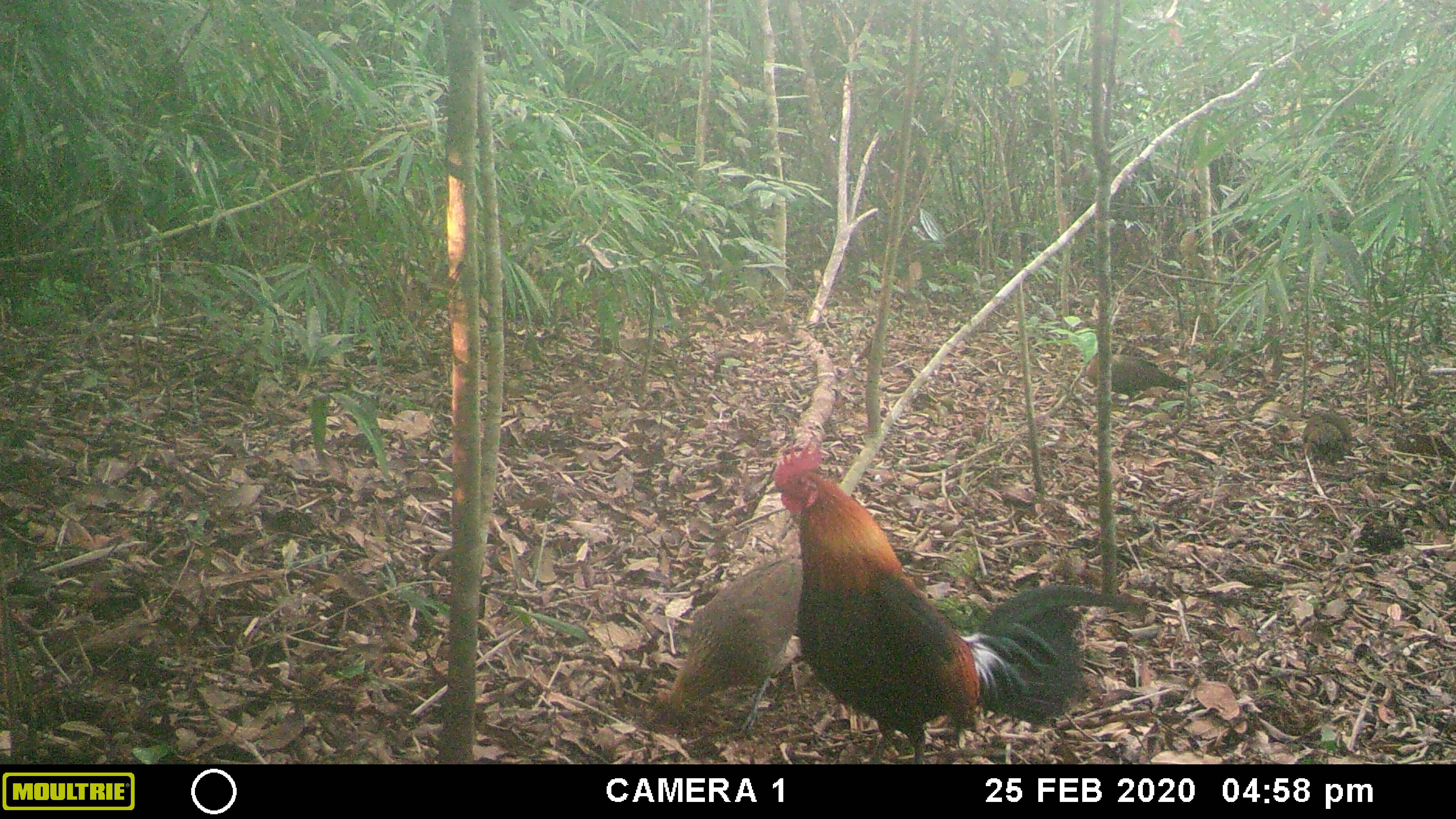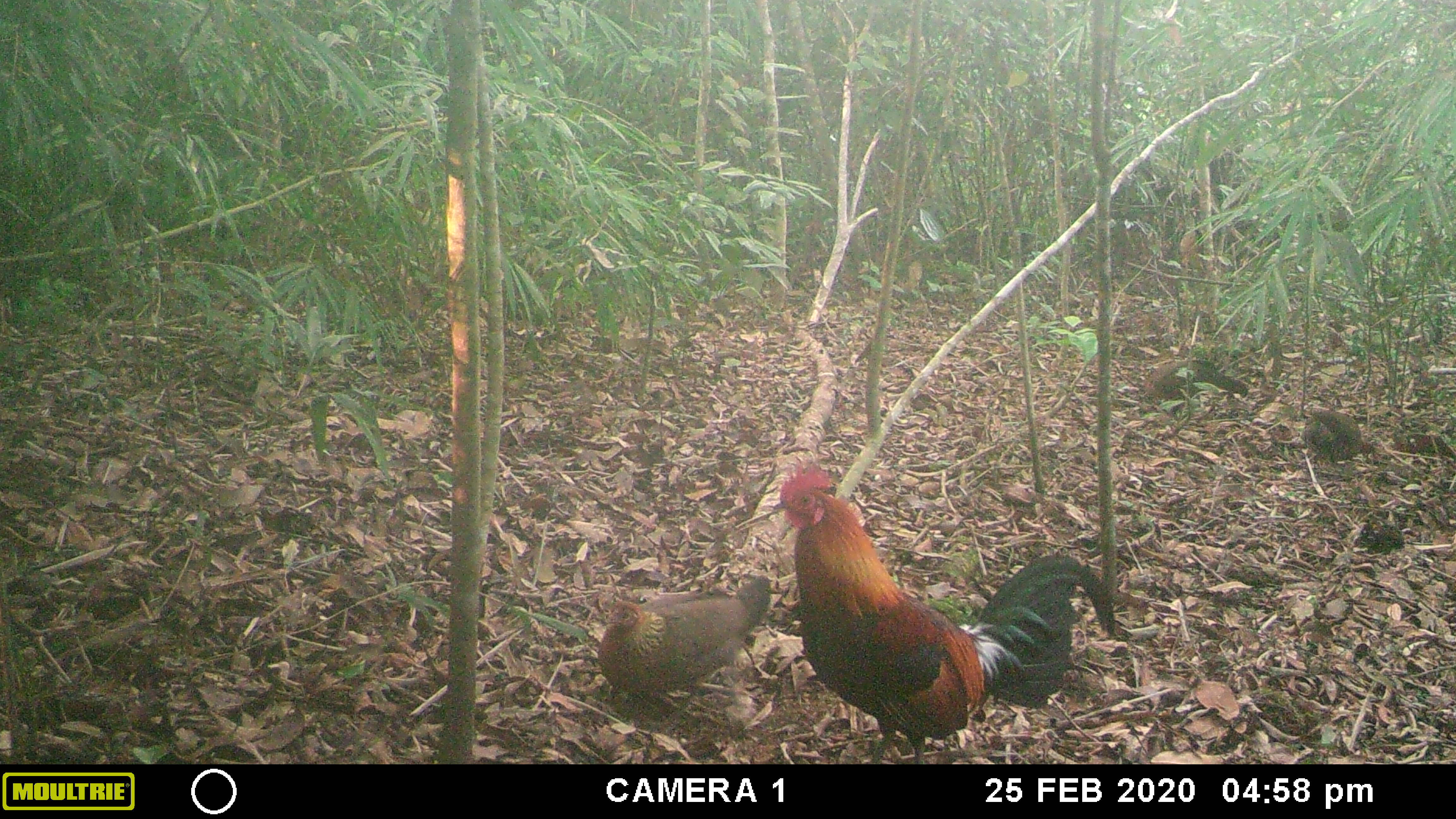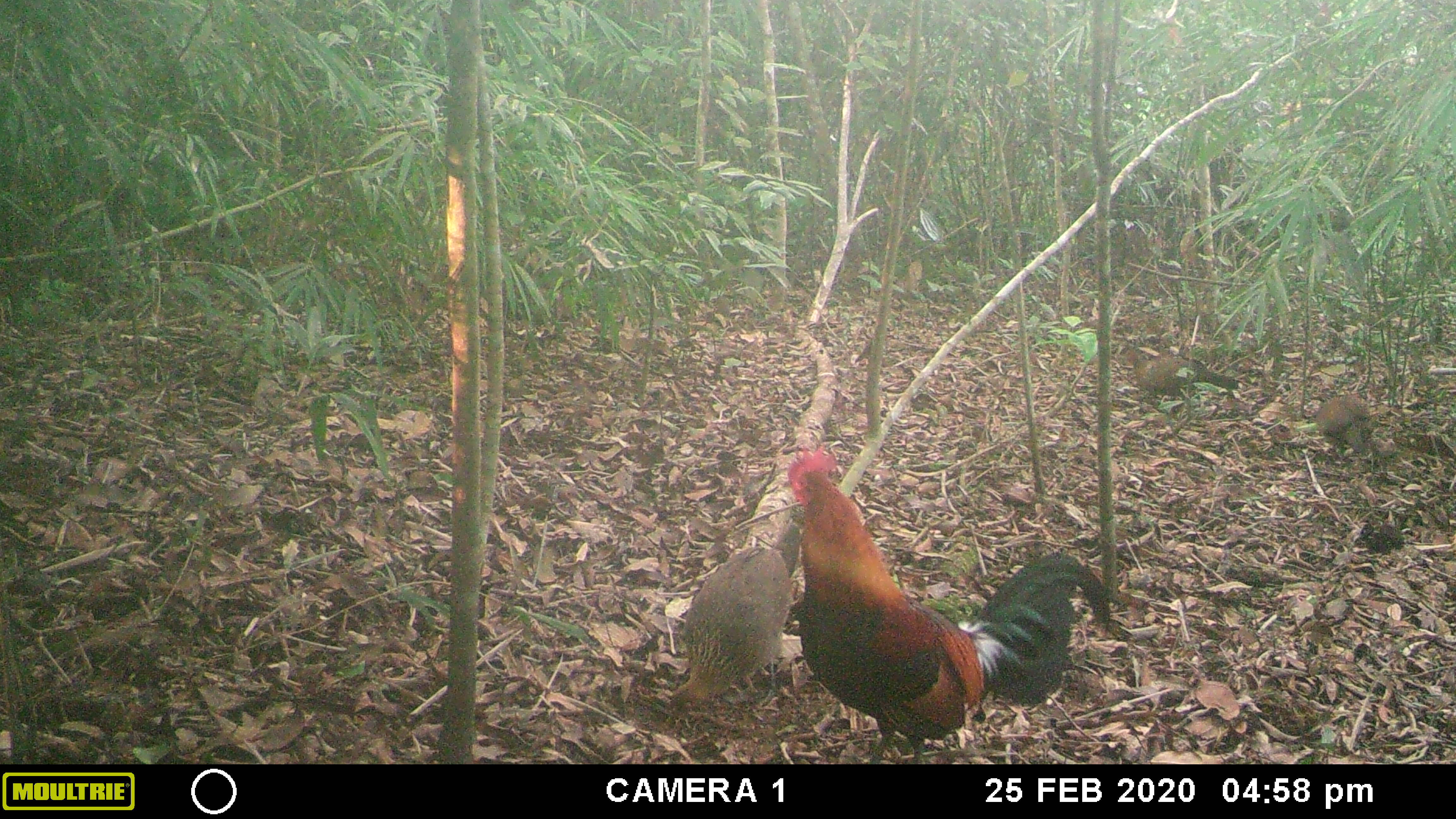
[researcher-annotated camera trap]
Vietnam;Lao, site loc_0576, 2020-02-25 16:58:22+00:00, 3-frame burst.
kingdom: Animalia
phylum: Chordata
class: Aves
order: Galliformes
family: Phasianidae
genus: Gallus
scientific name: Gallus gallus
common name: red junglefowl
Red junglefowl (Gallus gallus). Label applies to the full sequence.